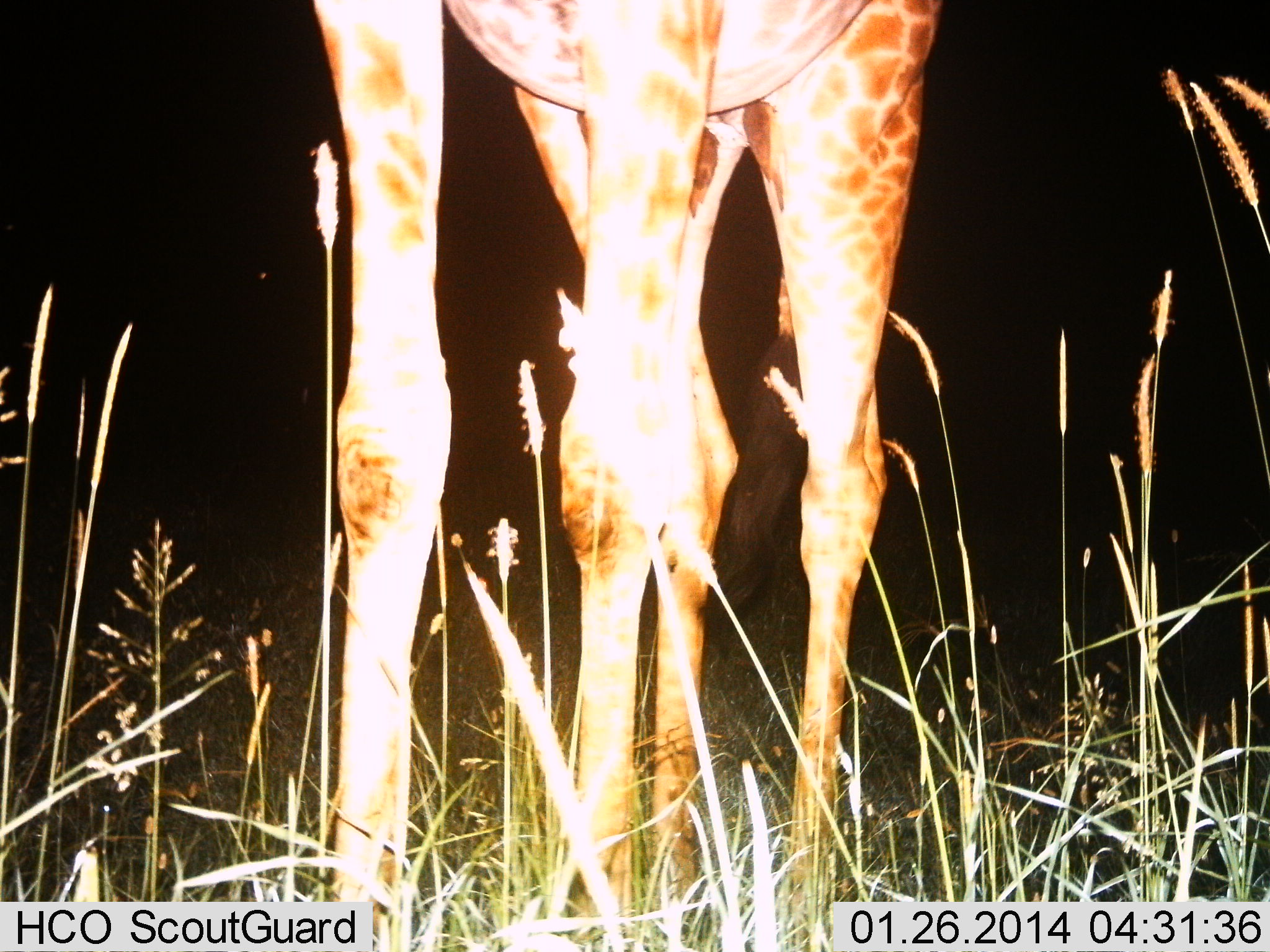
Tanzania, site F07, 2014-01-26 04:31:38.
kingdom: Animalia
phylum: Chordata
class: Mammalia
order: Artiodactyla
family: Giraffidae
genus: Giraffa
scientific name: Giraffa camelopardalis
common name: giraffe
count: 1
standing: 100%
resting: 0%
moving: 0%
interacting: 0%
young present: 0%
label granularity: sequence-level